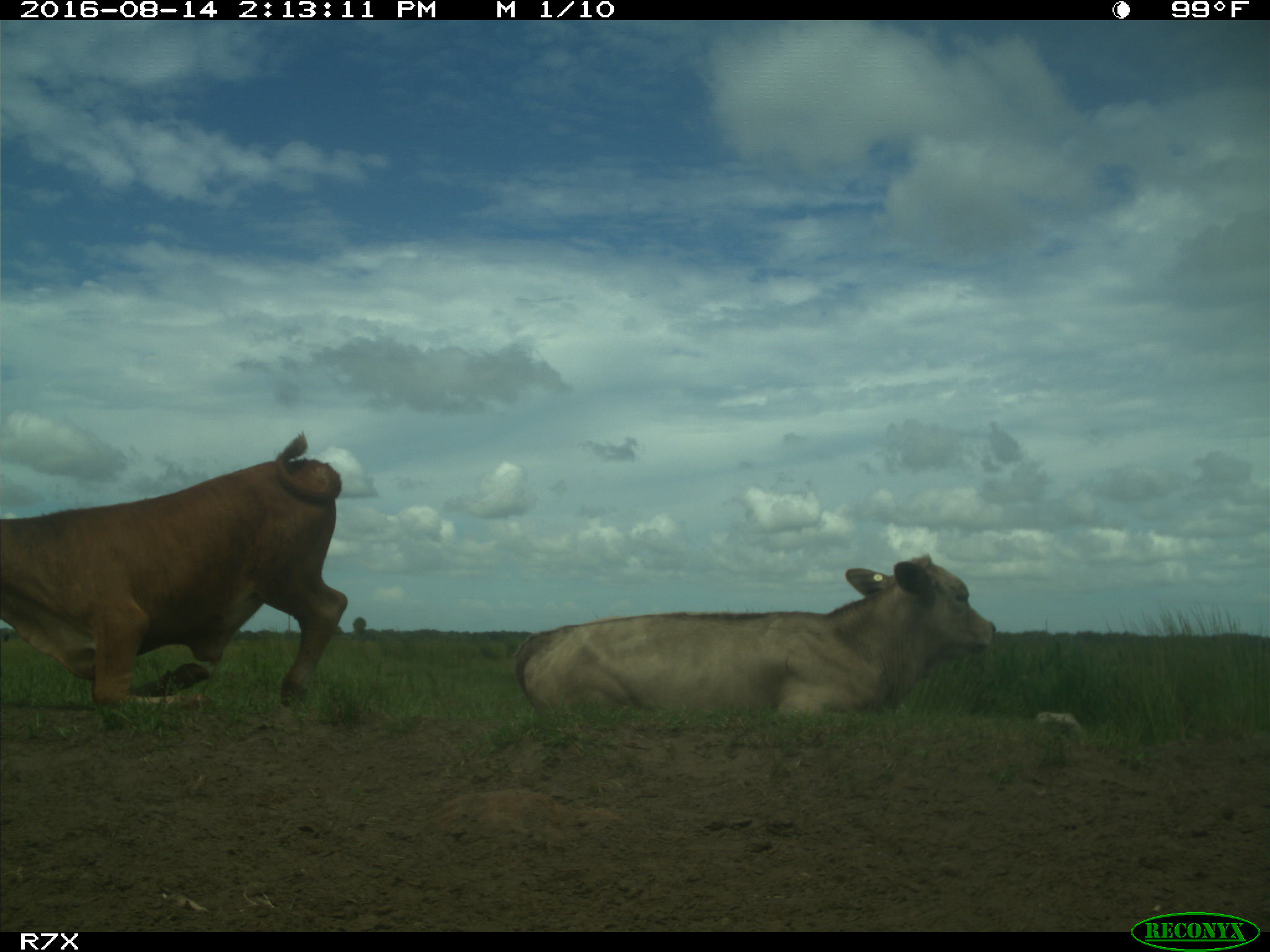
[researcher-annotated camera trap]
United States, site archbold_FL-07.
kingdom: Animalia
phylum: Chordata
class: Mammalia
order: Artiodactyla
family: Bovidae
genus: Bos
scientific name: Bos taurus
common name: domestic cow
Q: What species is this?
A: Bos taurus (domestic cow).